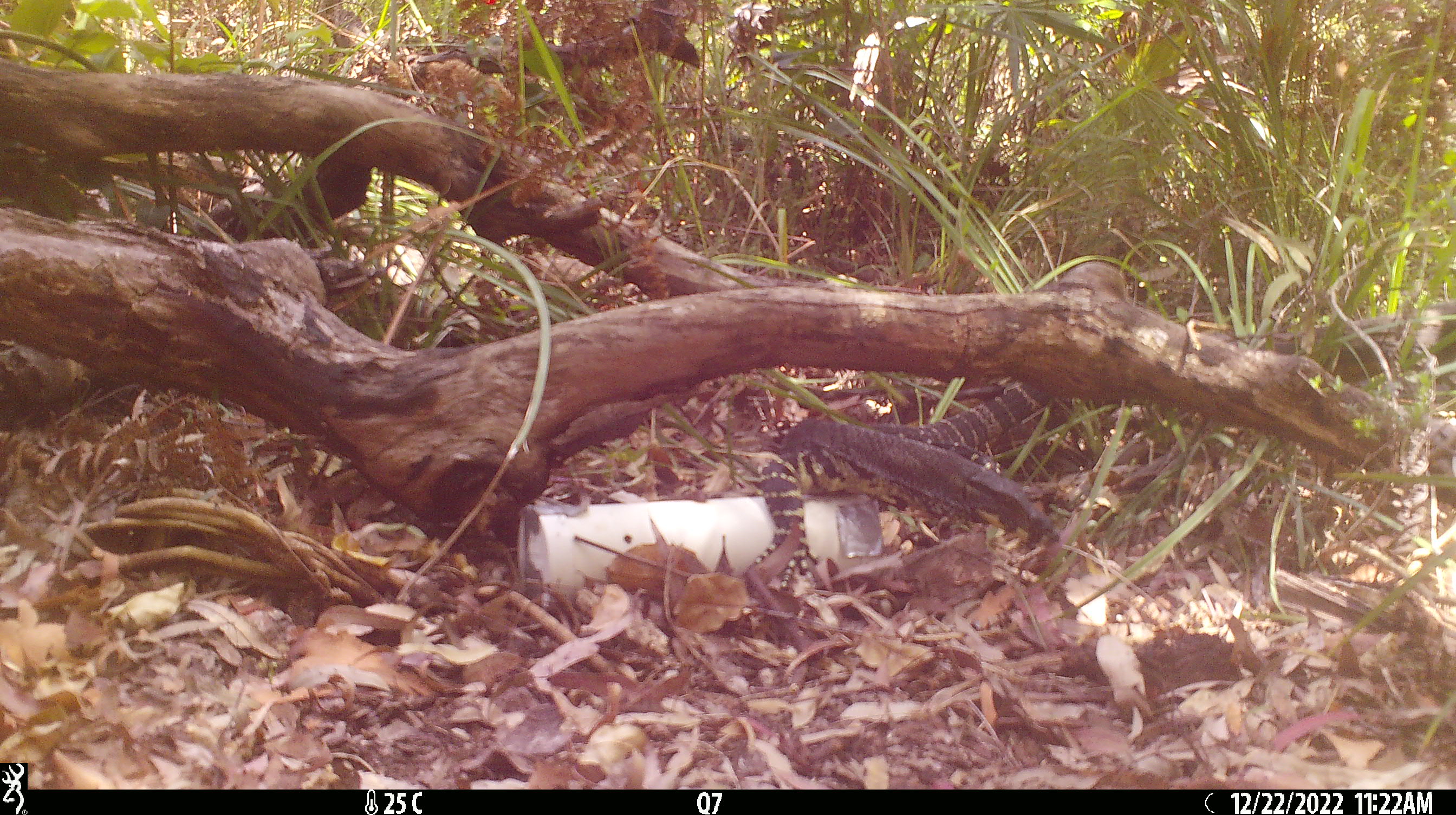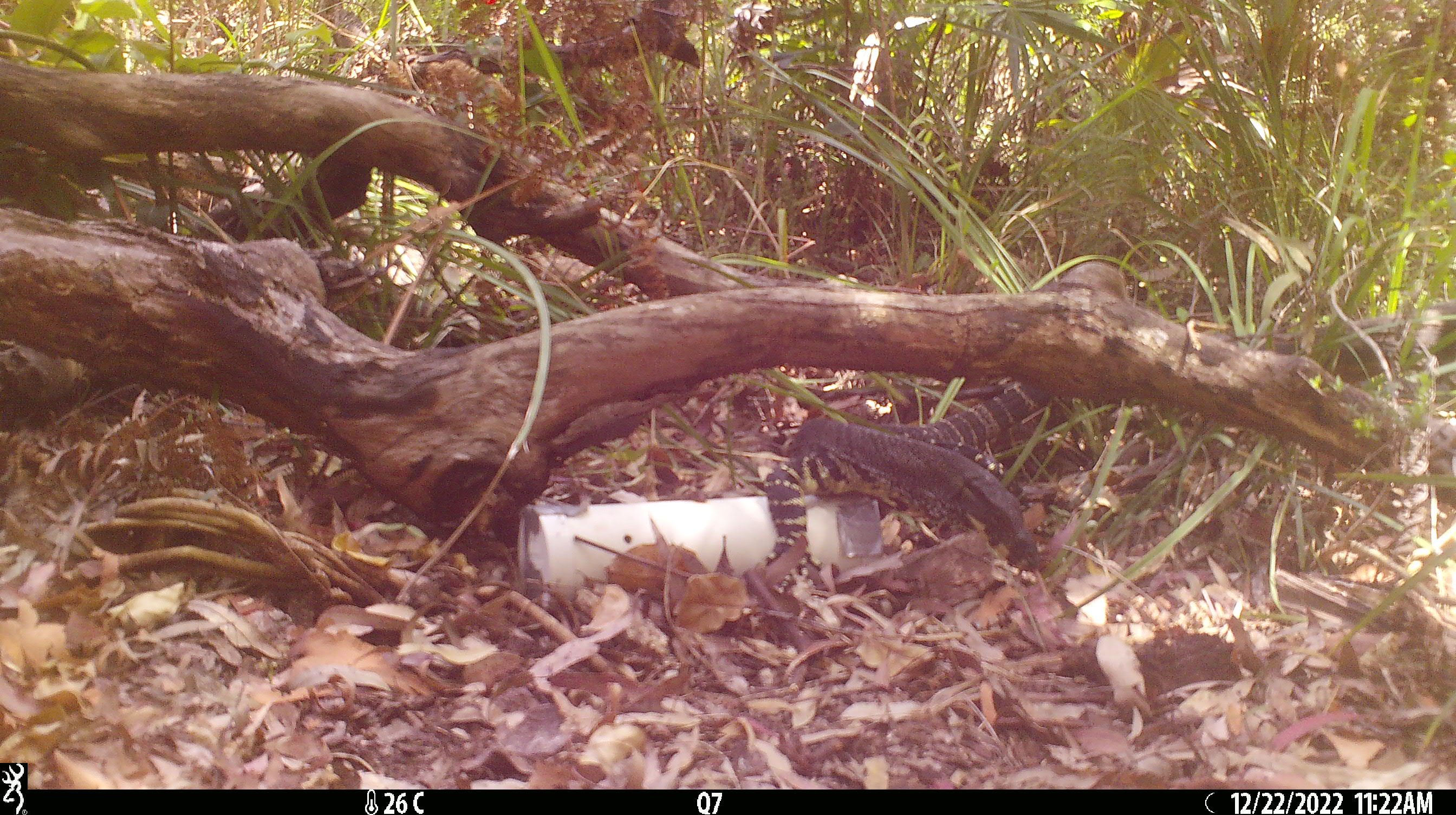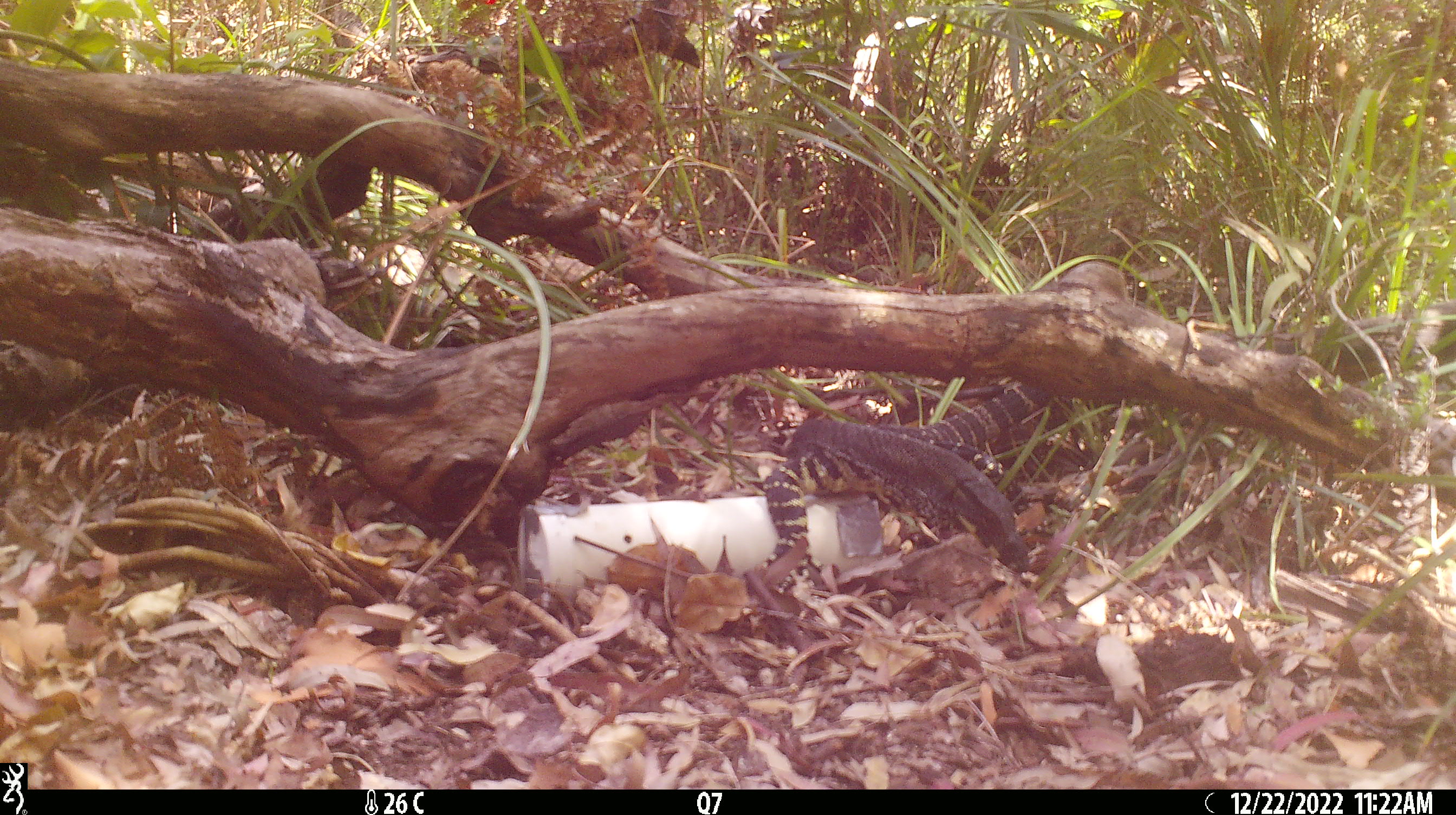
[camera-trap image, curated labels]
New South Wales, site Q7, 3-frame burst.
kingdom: Animalia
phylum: Chordata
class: Reptilia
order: Squamata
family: Varanidae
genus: Varanus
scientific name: Varanus varius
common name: lace monitor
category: goanna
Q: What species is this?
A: Goanna (lace monitor) (Varanus varius).